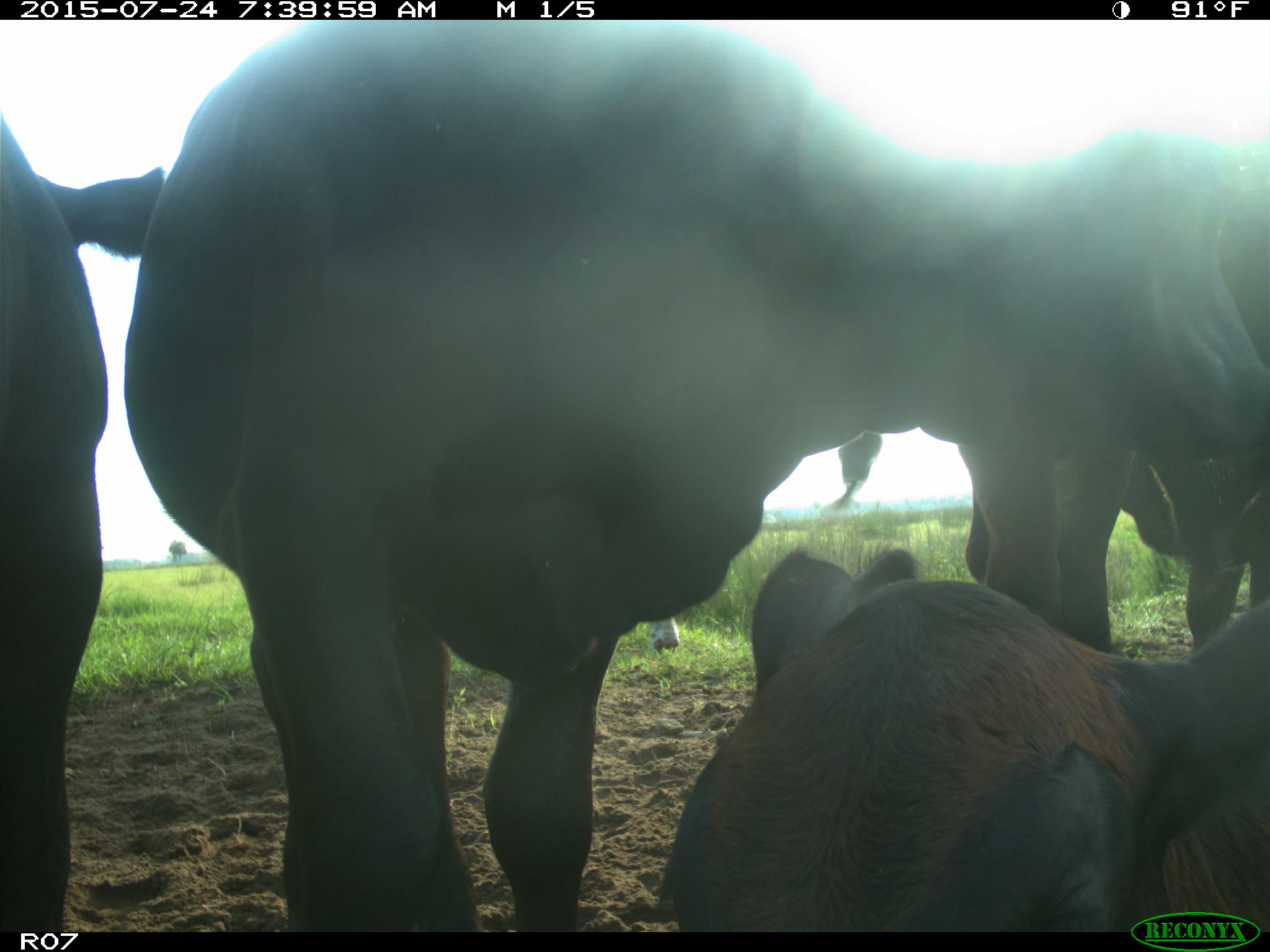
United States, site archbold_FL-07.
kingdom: Animalia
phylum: Chordata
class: Mammalia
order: Artiodactyla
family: Bovidae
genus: Bos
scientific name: Bos taurus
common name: domestic cow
Bos taurus (domestic cow).